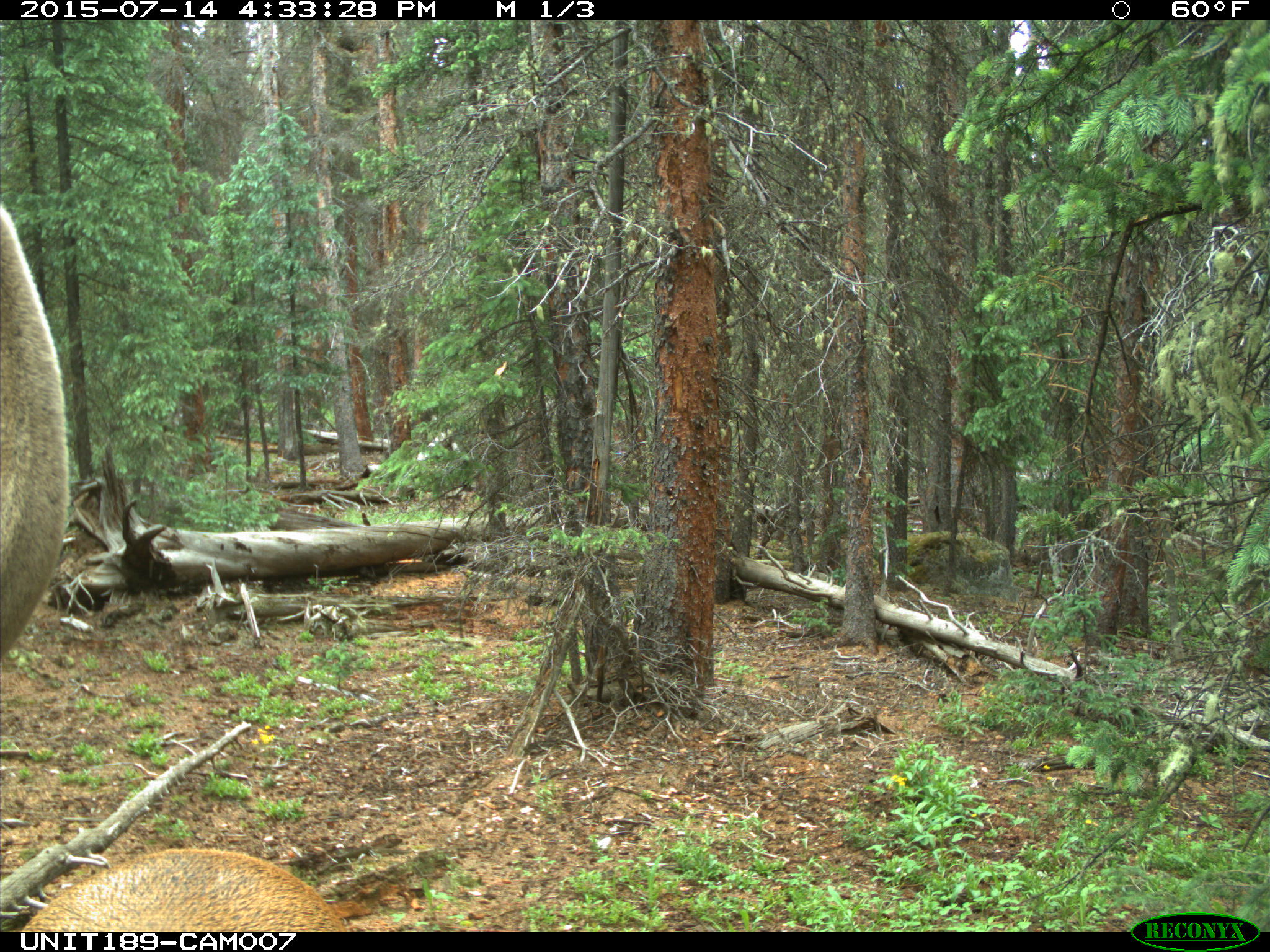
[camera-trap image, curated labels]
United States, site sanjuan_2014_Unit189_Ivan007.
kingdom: Animalia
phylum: Chordata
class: Mammalia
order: Artiodactyla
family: Cervidae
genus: Cervus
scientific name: Cervus elaphus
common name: red deer